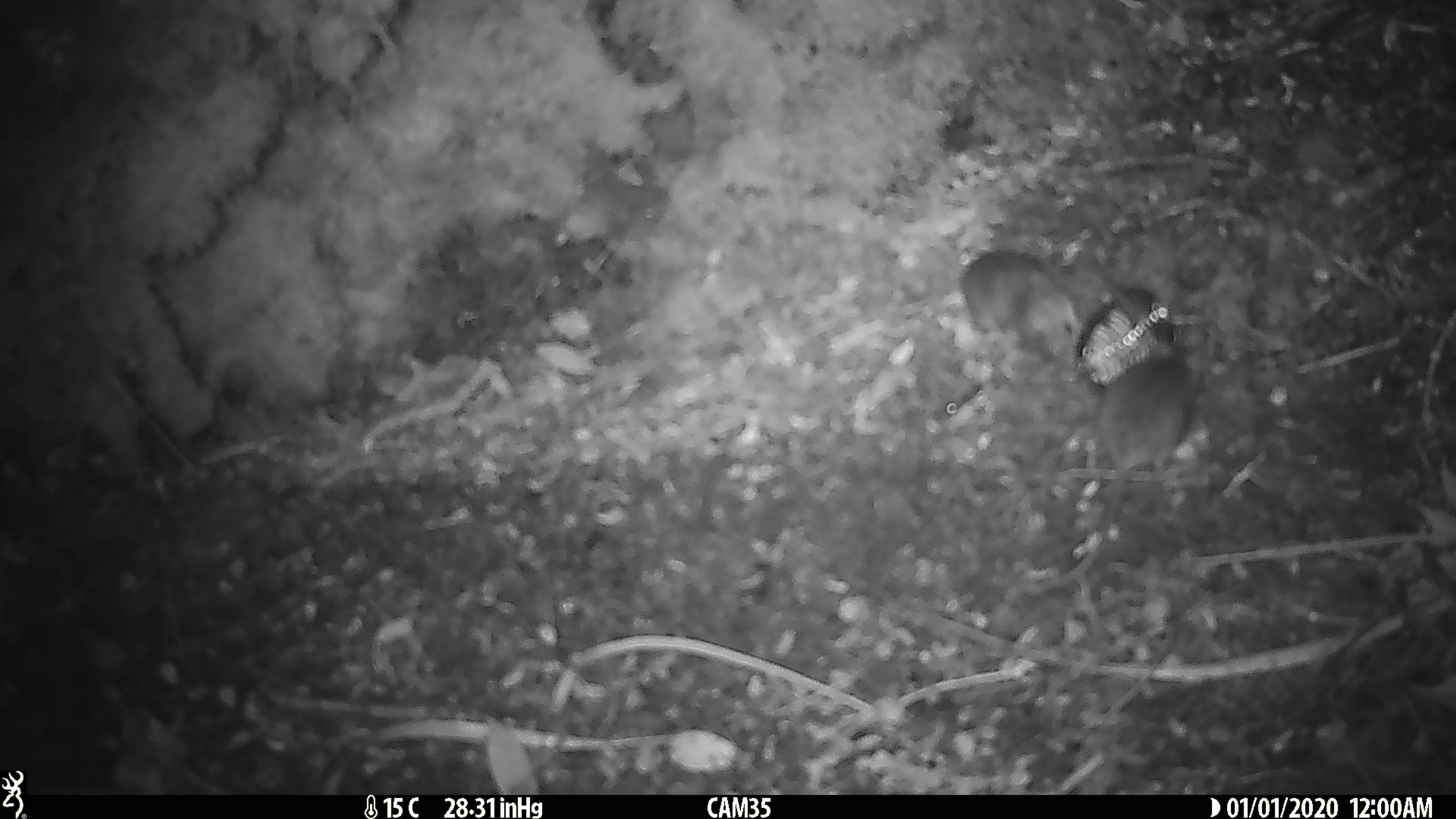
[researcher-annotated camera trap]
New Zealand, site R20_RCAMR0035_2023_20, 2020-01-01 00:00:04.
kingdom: Animalia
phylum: Chordata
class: Mammalia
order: Rodentia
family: Muridae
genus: Mus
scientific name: Mus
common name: mouse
Mouse (Mus).